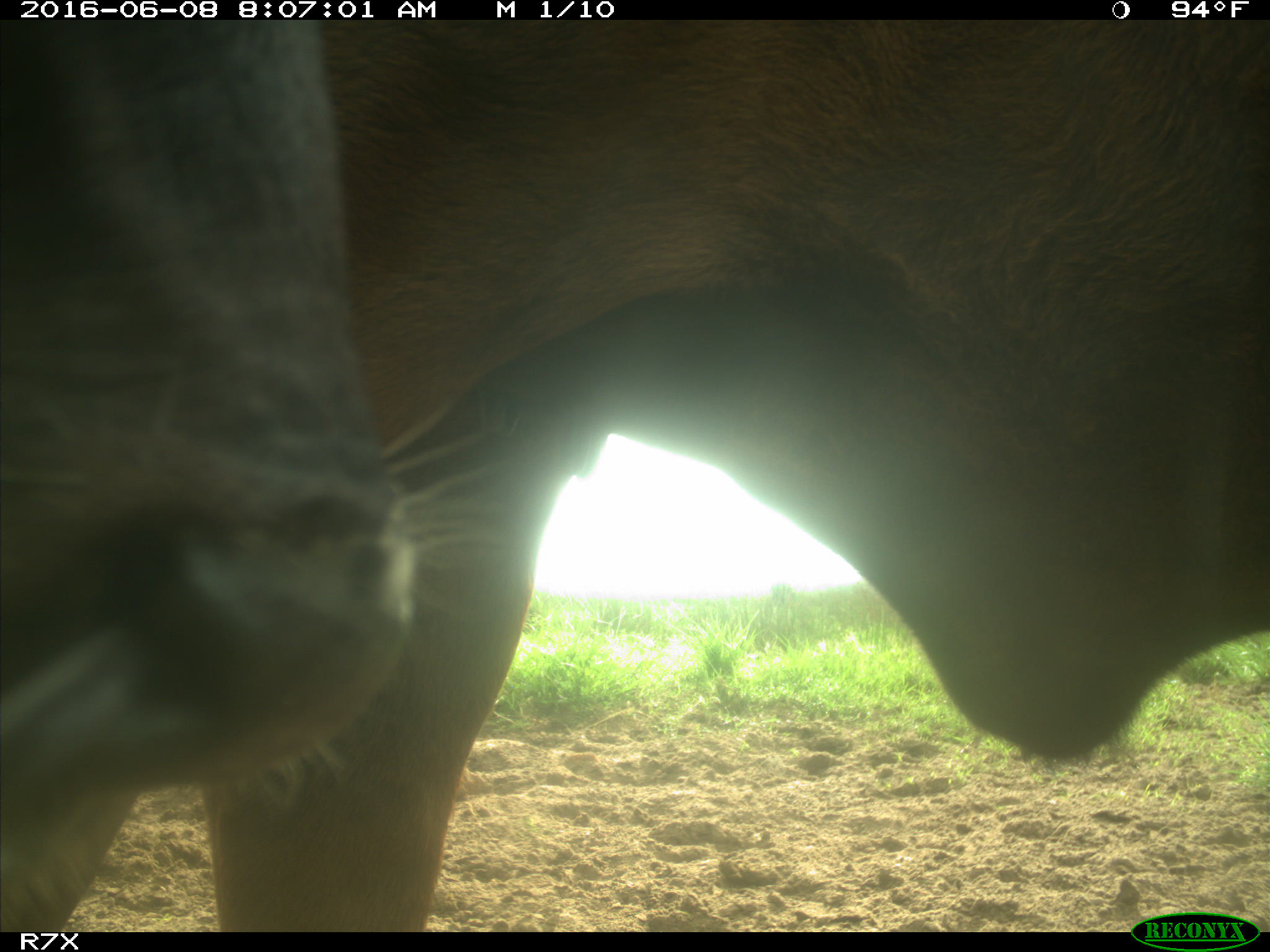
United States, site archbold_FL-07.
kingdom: Animalia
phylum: Chordata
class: Mammalia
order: Artiodactyla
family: Bovidae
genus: Bos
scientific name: Bos taurus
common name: domestic cow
Bos taurus (domestic cow).